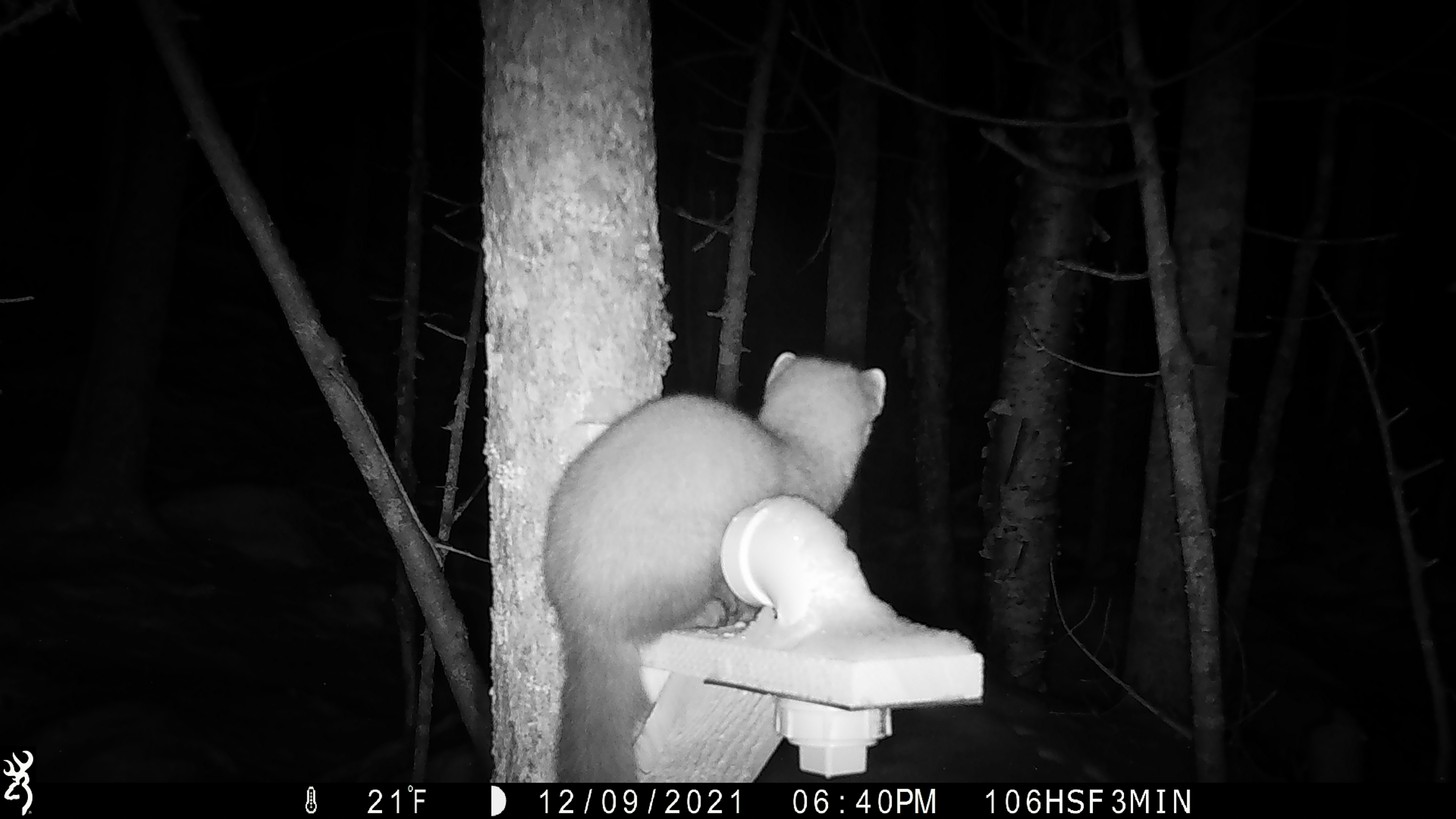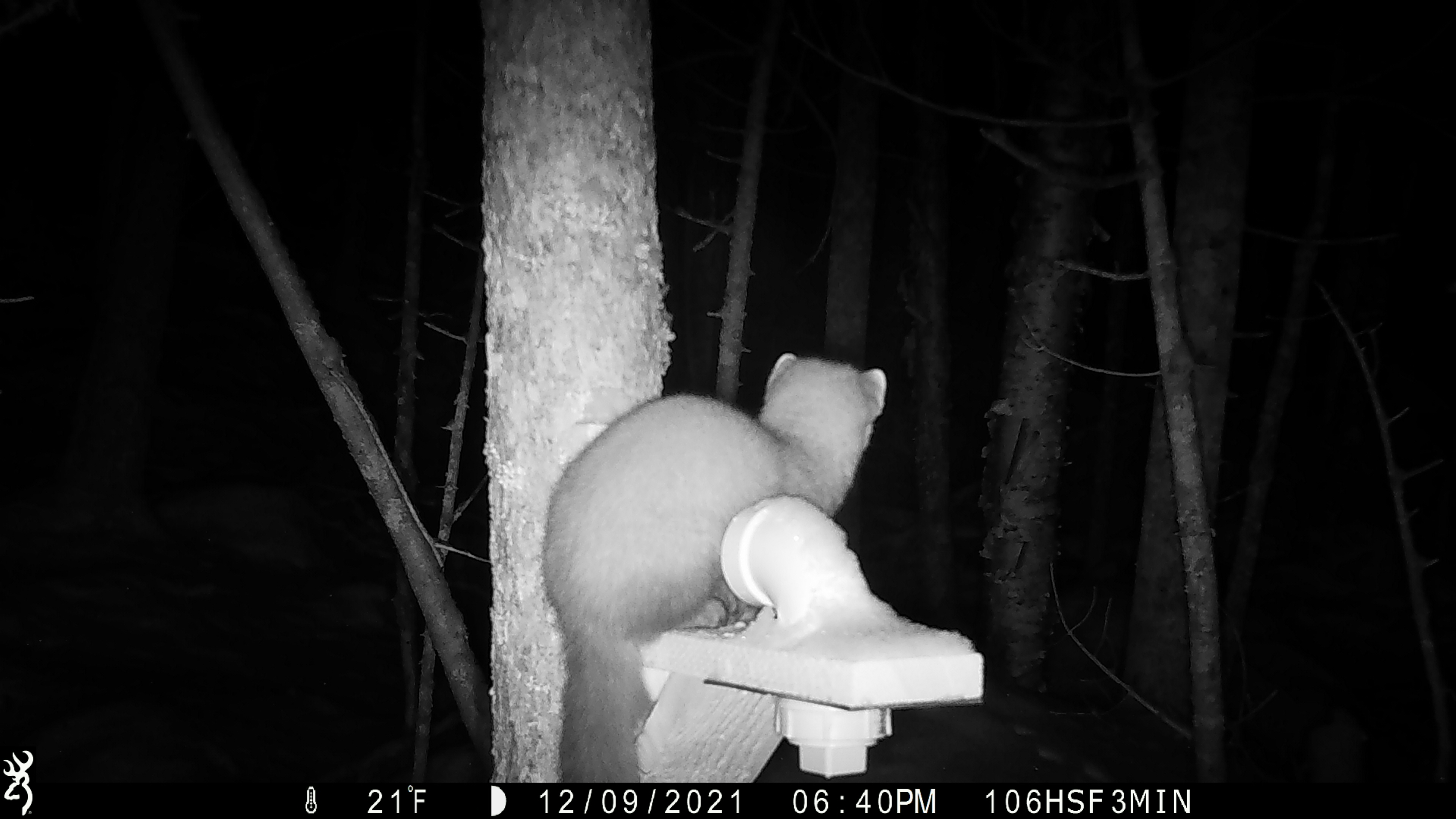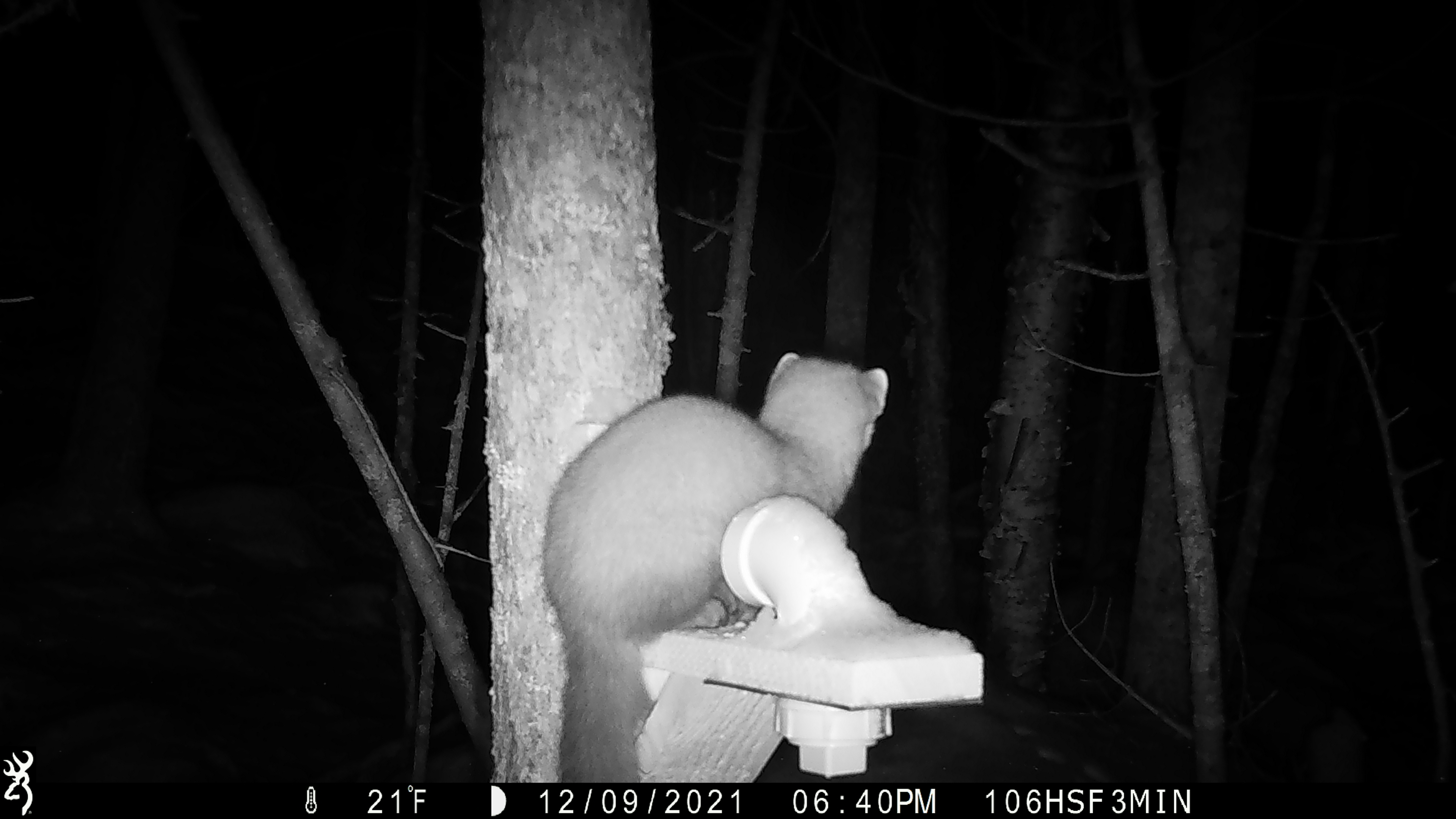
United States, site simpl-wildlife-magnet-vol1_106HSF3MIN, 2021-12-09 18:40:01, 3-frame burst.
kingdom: Animalia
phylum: Chordata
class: Mammalia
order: Carnivora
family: Mustelidae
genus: Martes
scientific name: Martes americana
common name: american marten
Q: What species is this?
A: American marten (Martes americana).